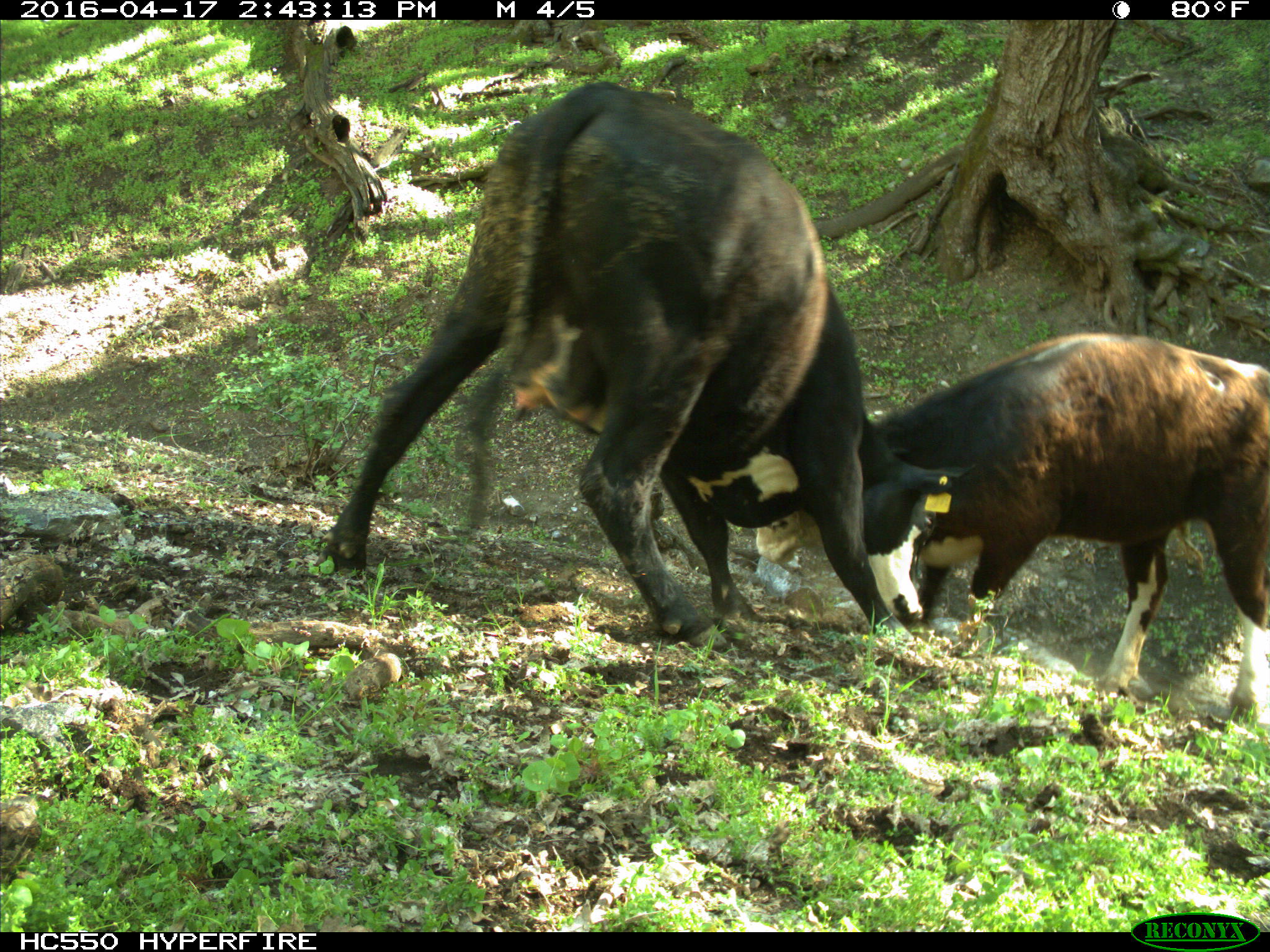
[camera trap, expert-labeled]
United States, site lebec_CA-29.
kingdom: Animalia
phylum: Chordata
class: Mammalia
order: Artiodactyla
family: Bovidae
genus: Bos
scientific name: Bos taurus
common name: domestic cow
Bos taurus (domestic cow).